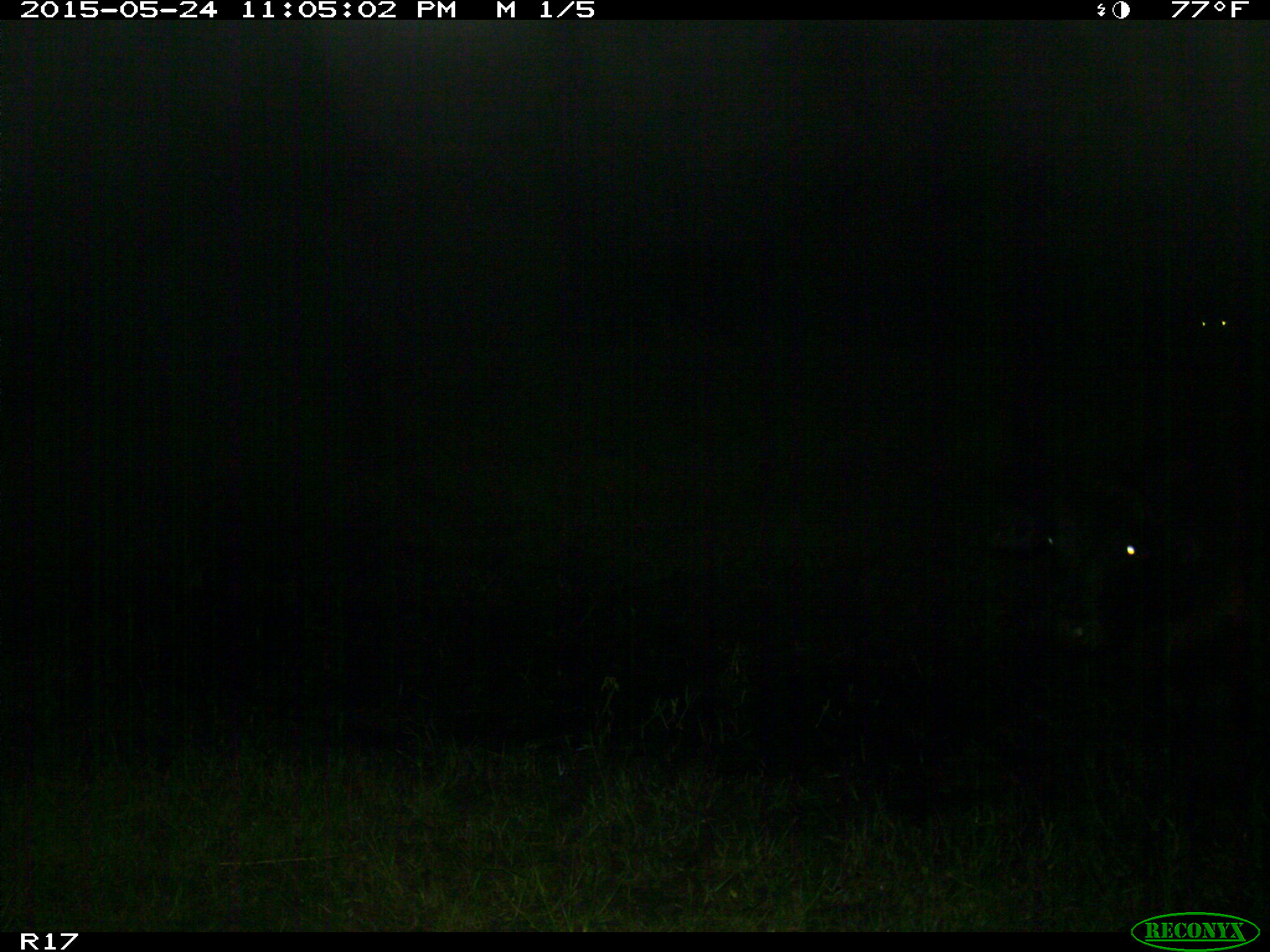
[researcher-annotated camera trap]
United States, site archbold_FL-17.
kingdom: Animalia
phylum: Chordata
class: Mammalia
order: Artiodactyla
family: Bovidae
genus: Bos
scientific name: Bos taurus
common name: domestic cow